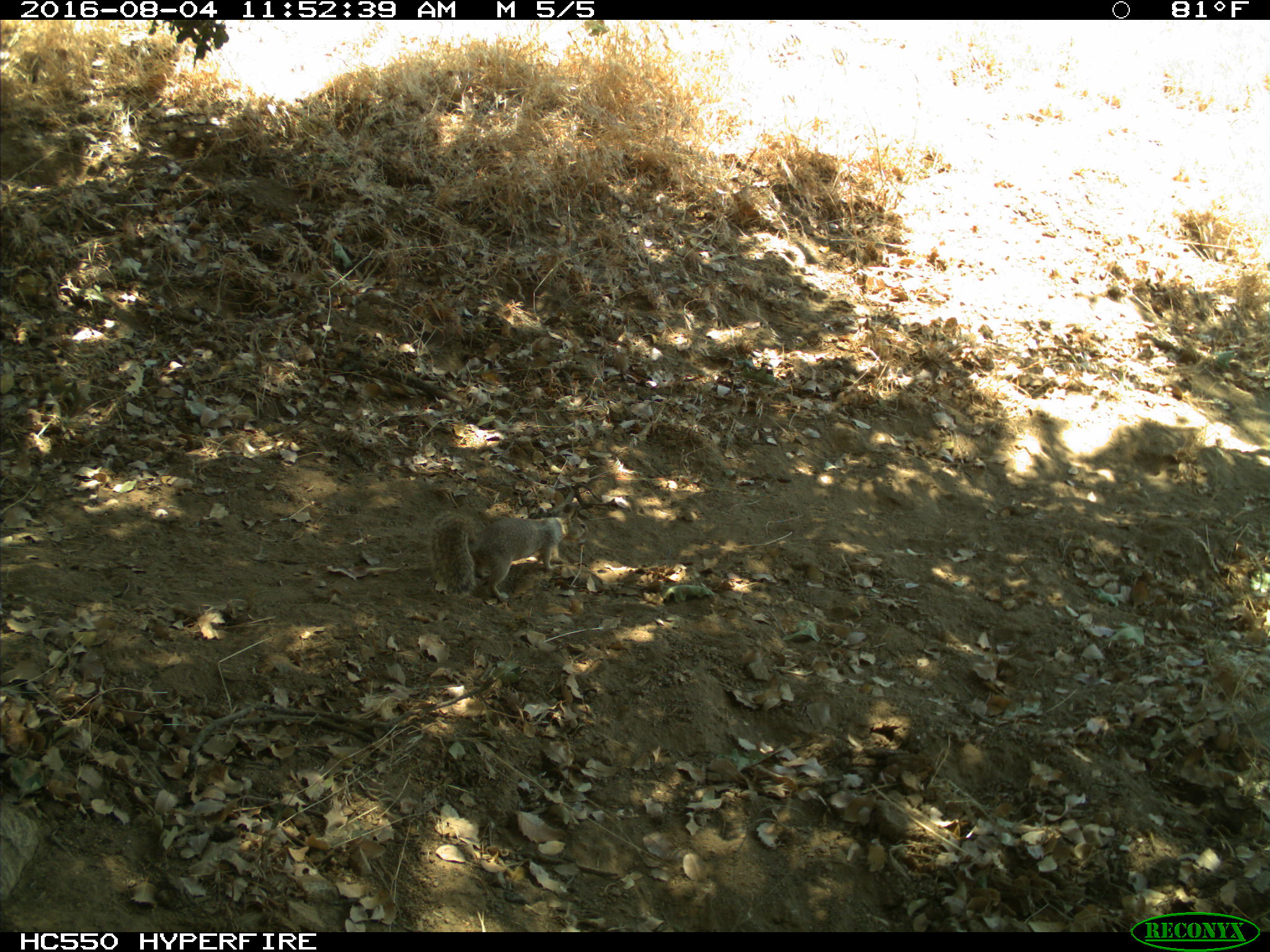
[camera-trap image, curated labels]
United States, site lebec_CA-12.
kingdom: Animalia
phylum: Chordata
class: Mammalia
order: Rodentia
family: Sciuridae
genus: Otospermophilus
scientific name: Otospermophilus beecheyi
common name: california ground squirrel